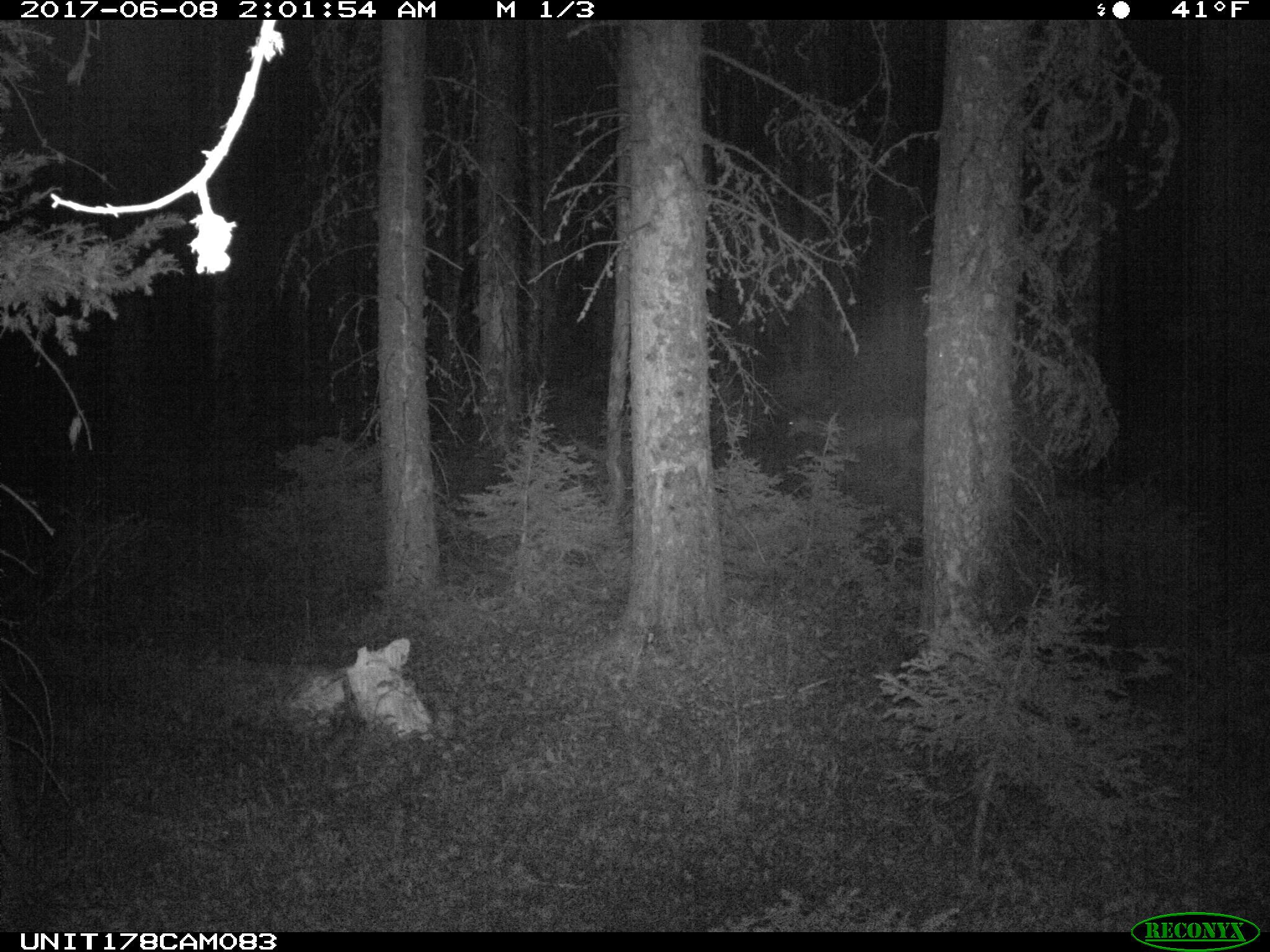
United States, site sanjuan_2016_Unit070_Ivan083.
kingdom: Animalia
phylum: Chordata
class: Mammalia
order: Artiodactyla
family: Cervidae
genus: Odocoileus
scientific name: Odocoileus hemionus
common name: mule deer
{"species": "Odocoileus hemionus (mule deer)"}